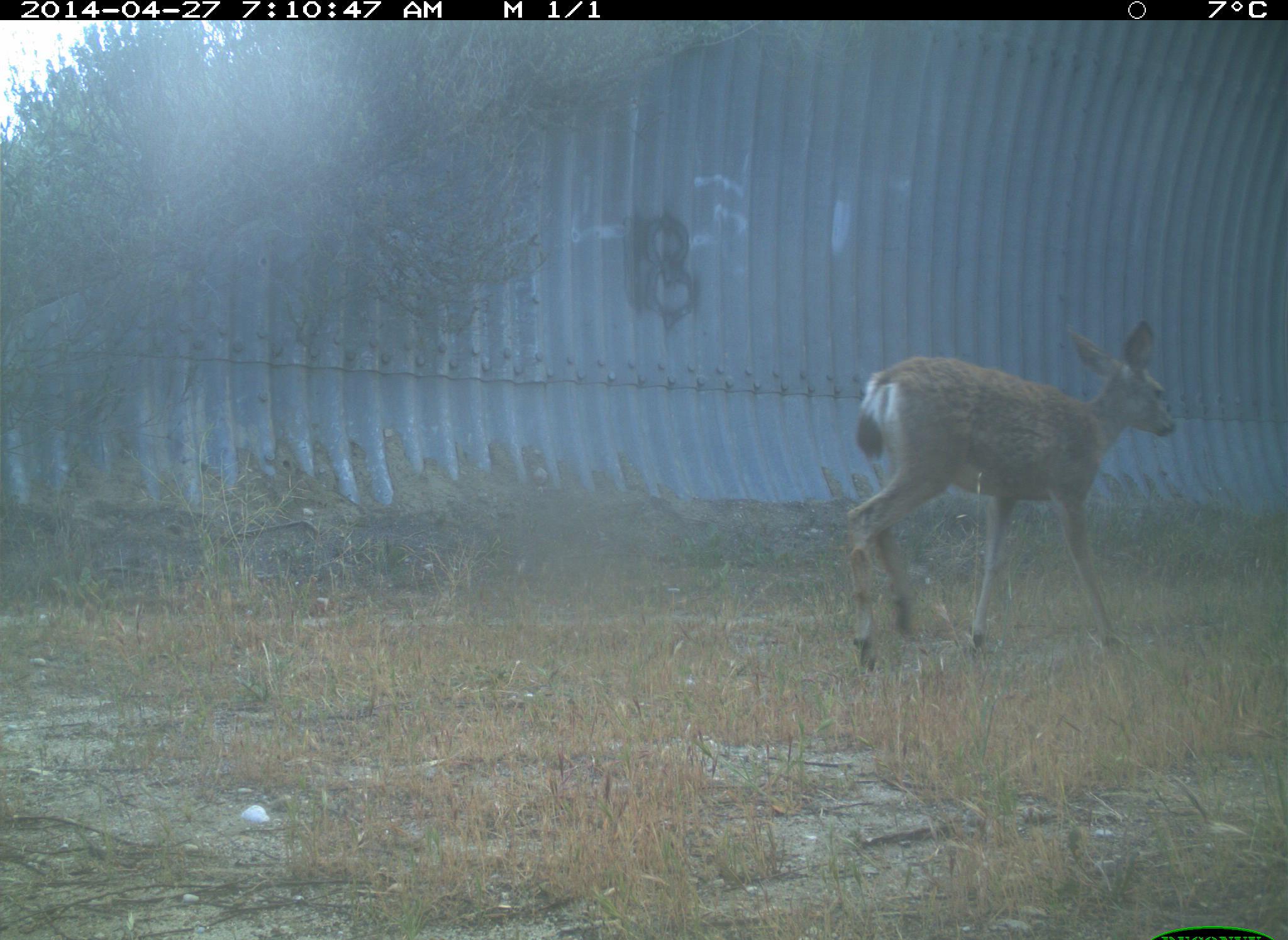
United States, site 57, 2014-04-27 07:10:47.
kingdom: Animalia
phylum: Chordata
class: Mammalia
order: Artiodactyla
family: Cervidae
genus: Odocoileus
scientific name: Odocoileus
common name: deer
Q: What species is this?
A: Deer (Odocoileus).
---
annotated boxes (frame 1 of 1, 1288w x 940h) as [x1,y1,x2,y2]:
deer: [831,316,1179,676]